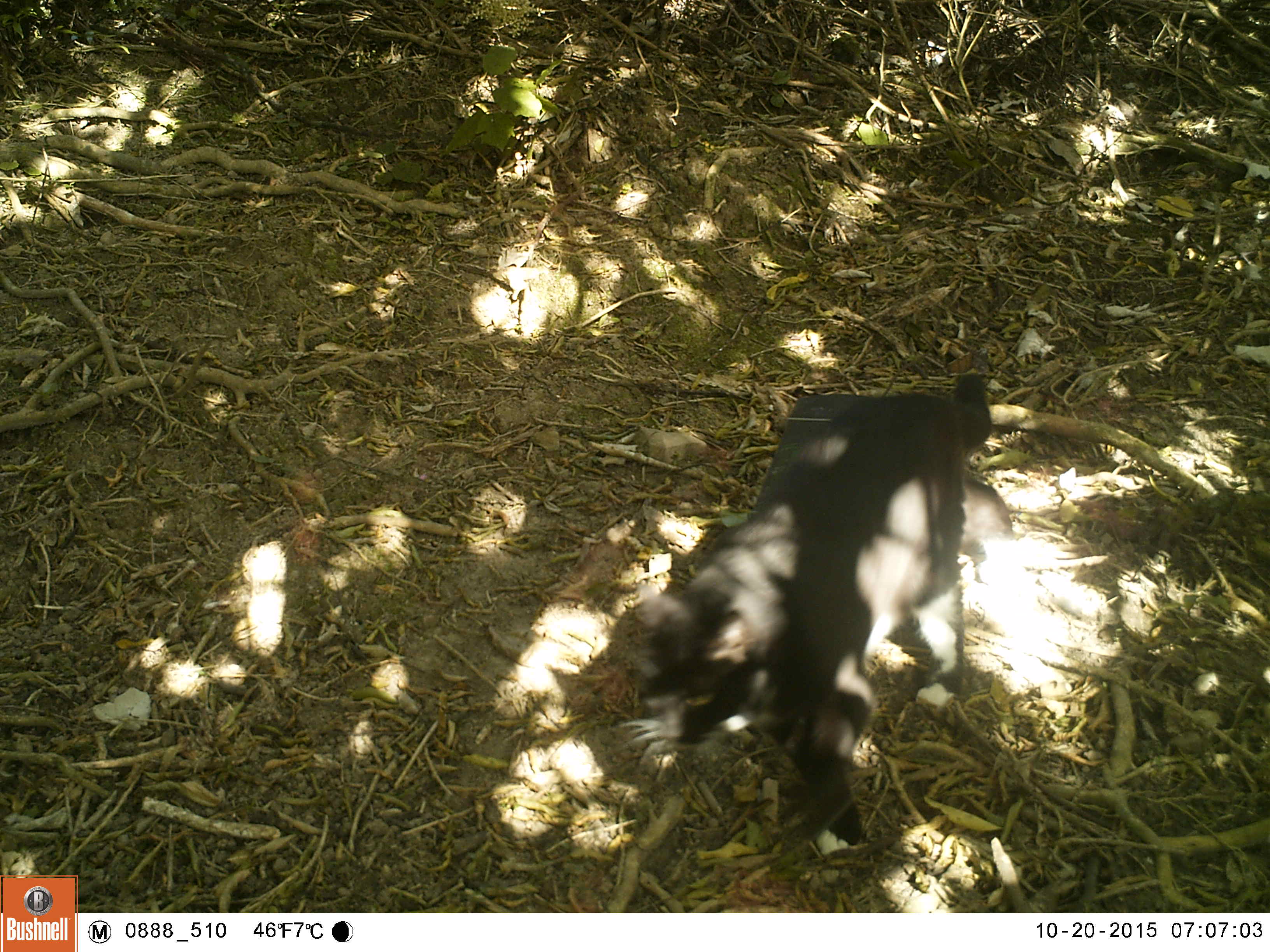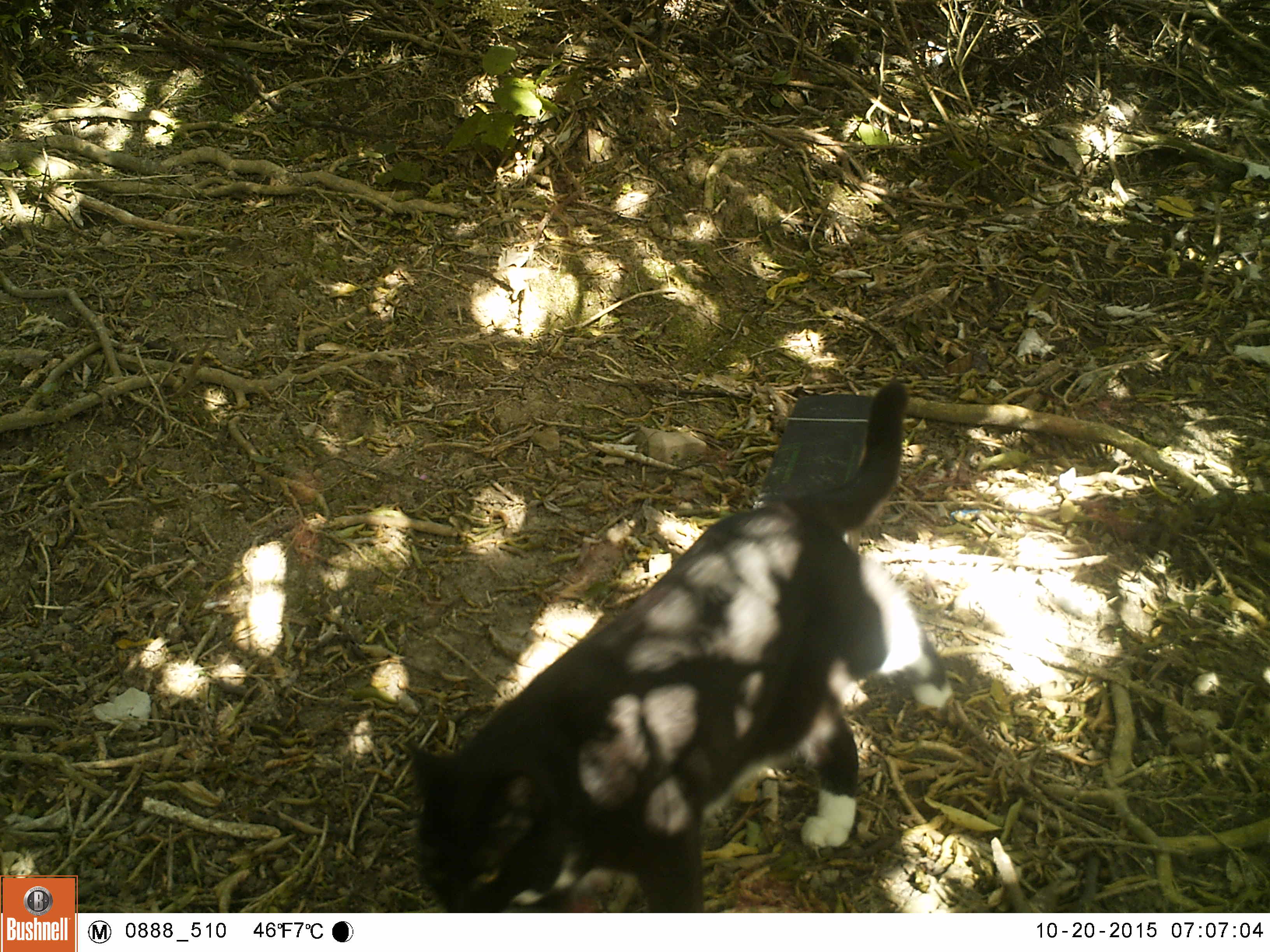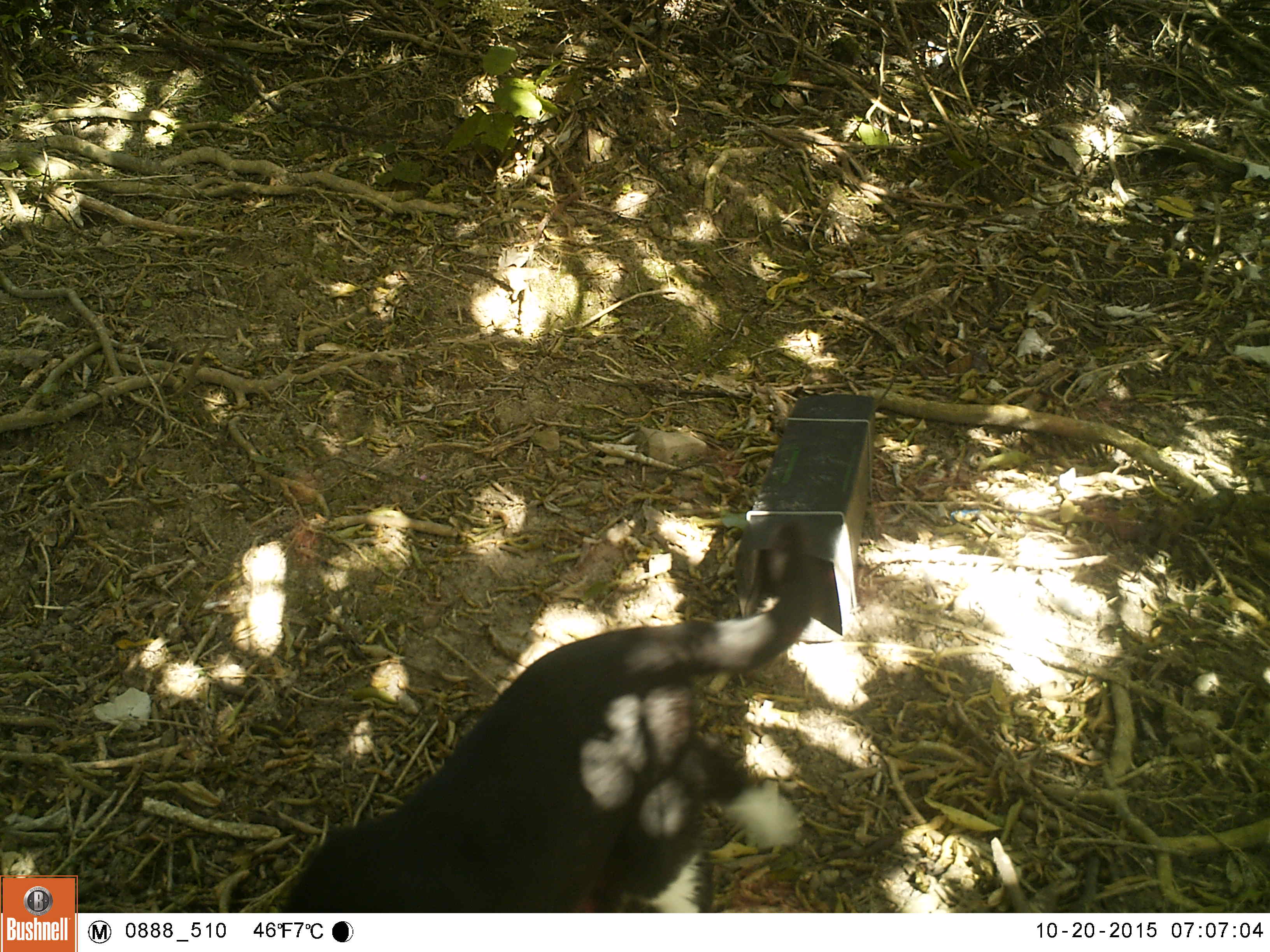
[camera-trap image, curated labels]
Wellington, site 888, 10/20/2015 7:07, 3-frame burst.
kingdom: Animalia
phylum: Chordata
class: Mammalia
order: Carnivora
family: Felidae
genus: Felis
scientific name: Felis catus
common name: cat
Cat (Felis catus).